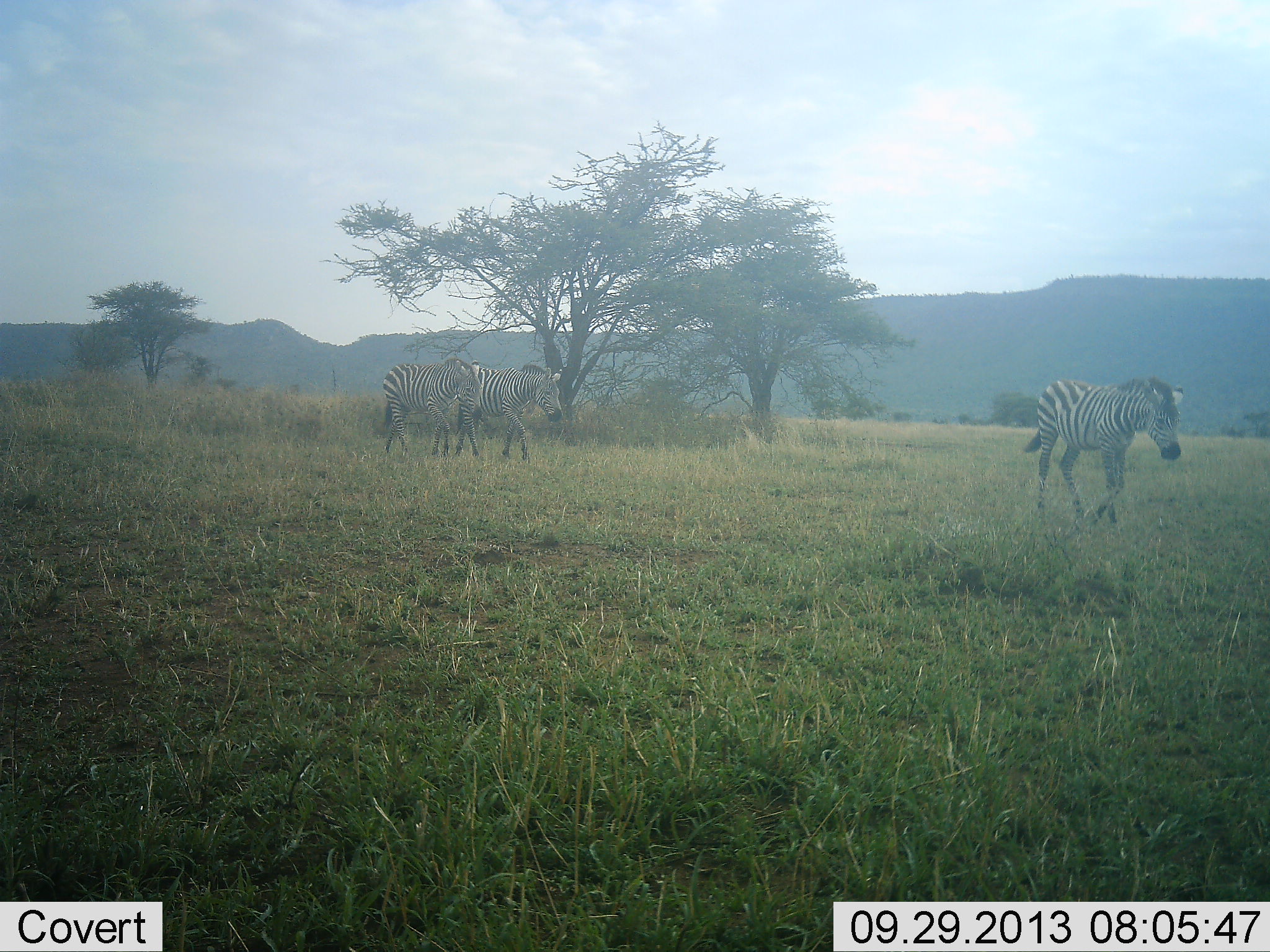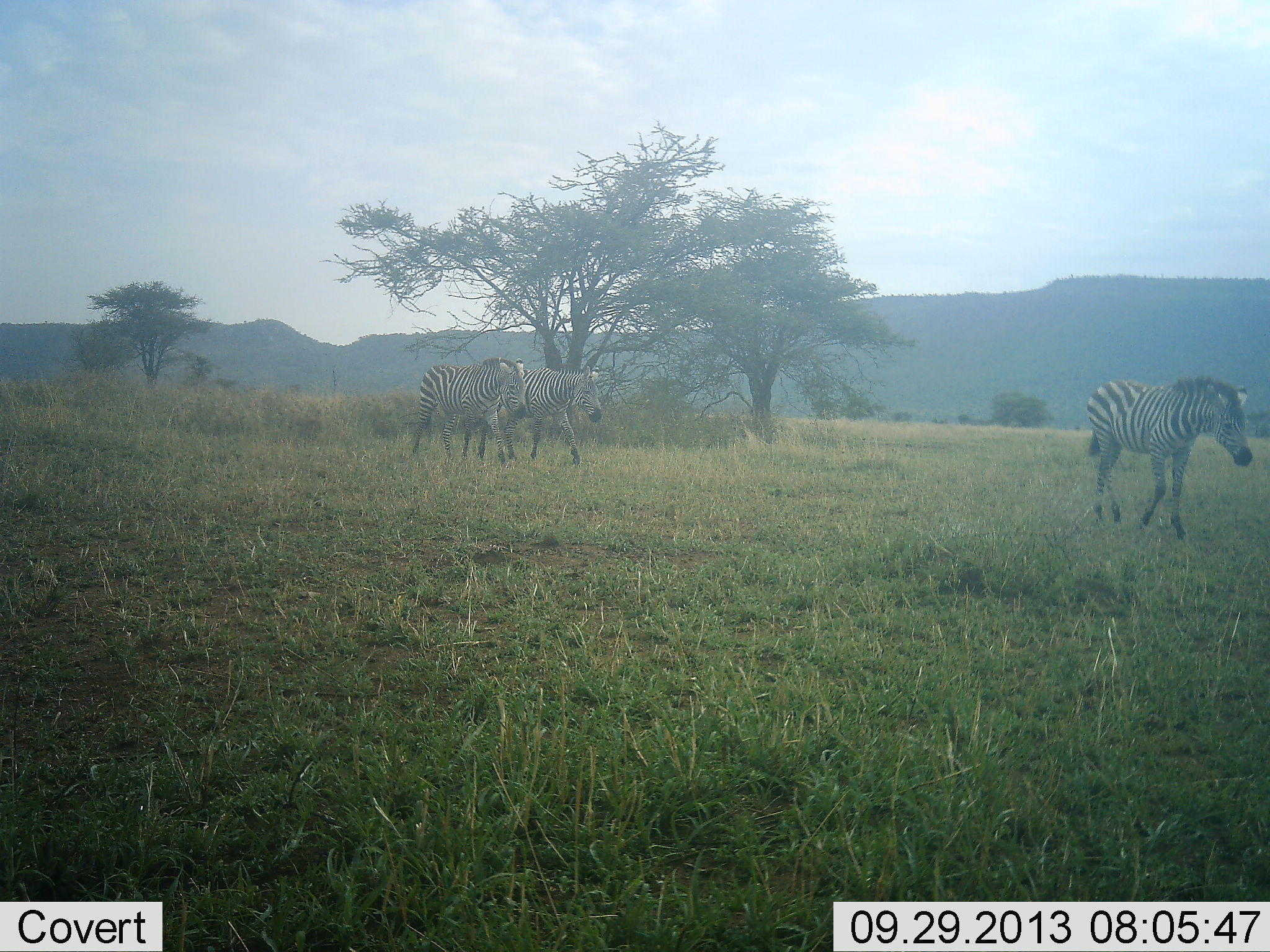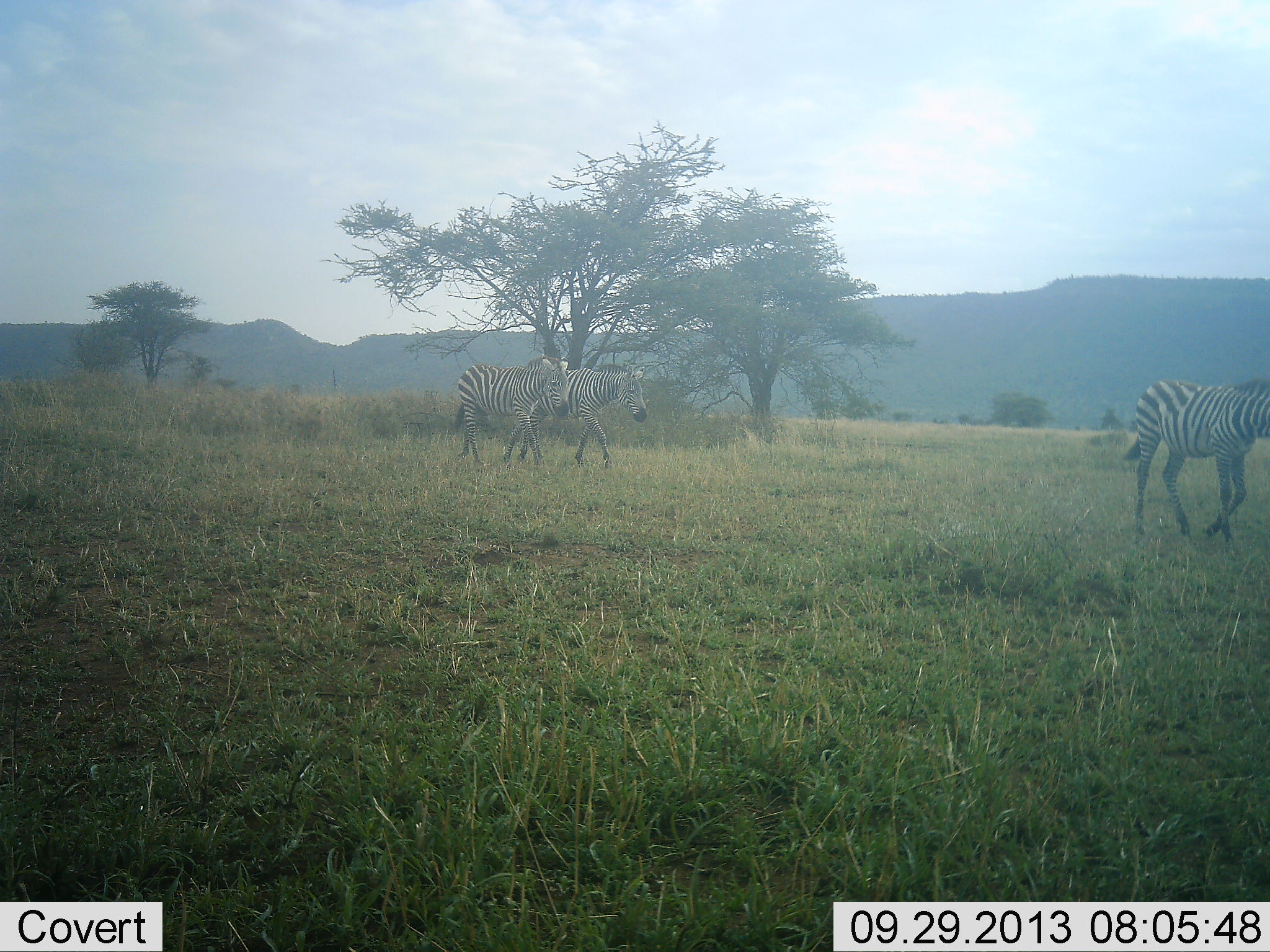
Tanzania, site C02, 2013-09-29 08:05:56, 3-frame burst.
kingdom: Animalia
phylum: Chordata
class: Mammalia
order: Perissodactyla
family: Equidae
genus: Equus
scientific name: Equus quagga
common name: plains zebra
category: zebra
Zebra (plains zebra) (Equus quagga), count 3. Behavior (volunteer vote fractions): standing 10%, resting 0%, moving 100%, interacting 0%. Young present (vote fraction): 10%. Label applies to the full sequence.